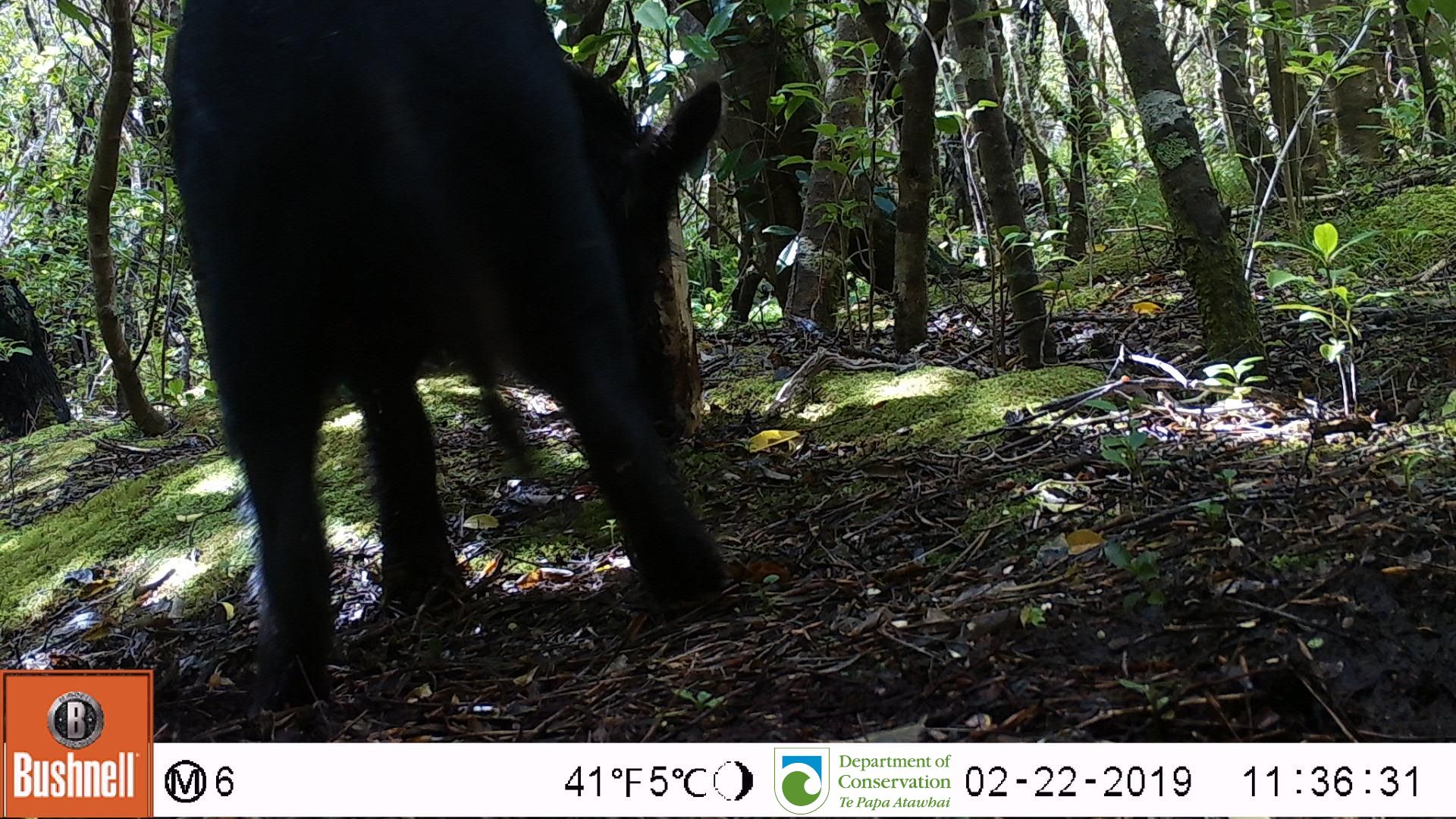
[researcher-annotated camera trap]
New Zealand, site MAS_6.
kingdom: Animalia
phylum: Chordata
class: Mammalia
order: Artiodactyla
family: Suidae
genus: Sus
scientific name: Sus scrofa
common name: pig